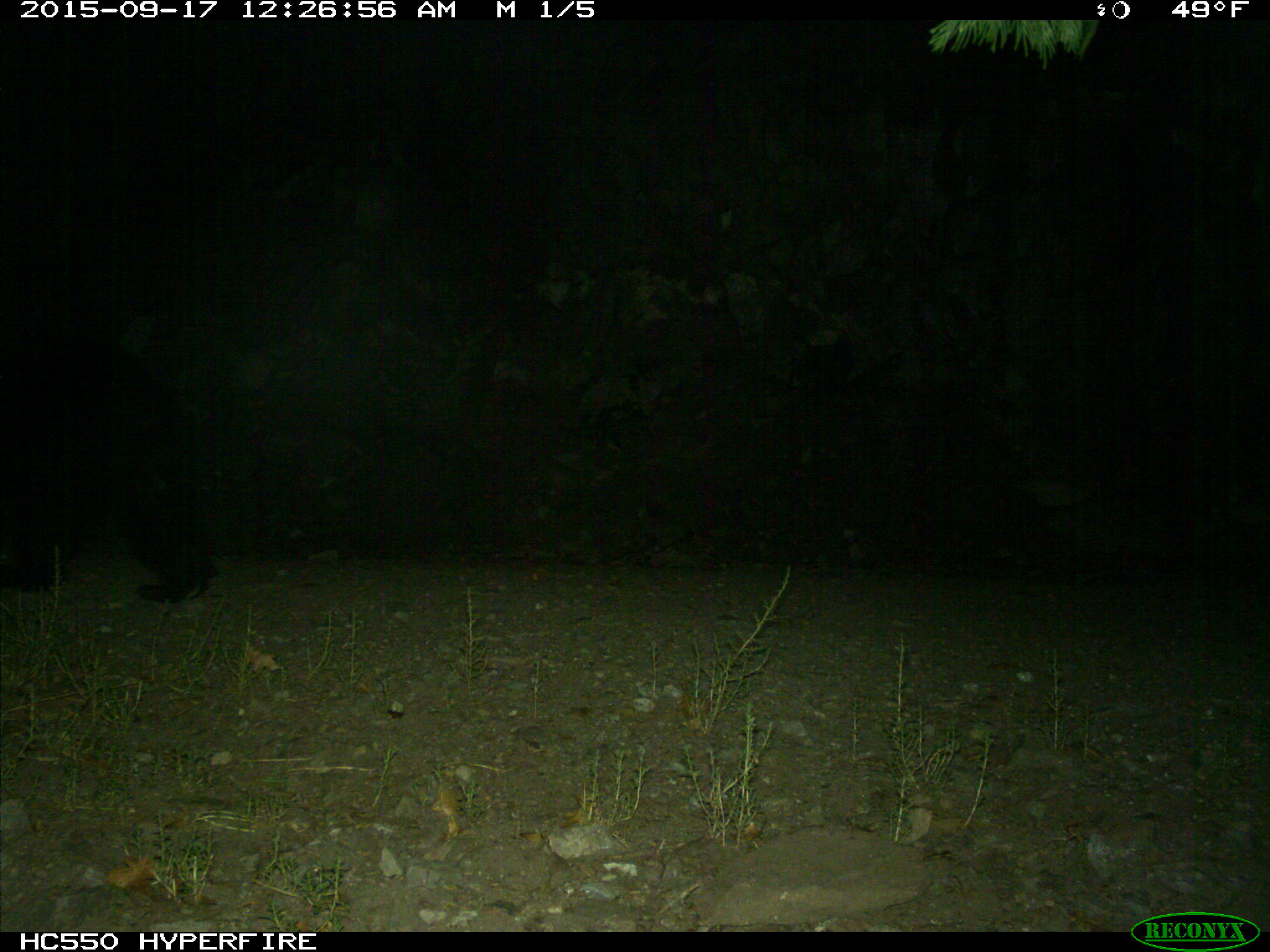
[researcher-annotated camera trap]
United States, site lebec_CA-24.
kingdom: Animalia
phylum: Chordata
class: Mammalia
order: Carnivora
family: Ursidae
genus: Ursus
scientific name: Ursus americanus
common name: american black bear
Ursus americanus (american black bear).